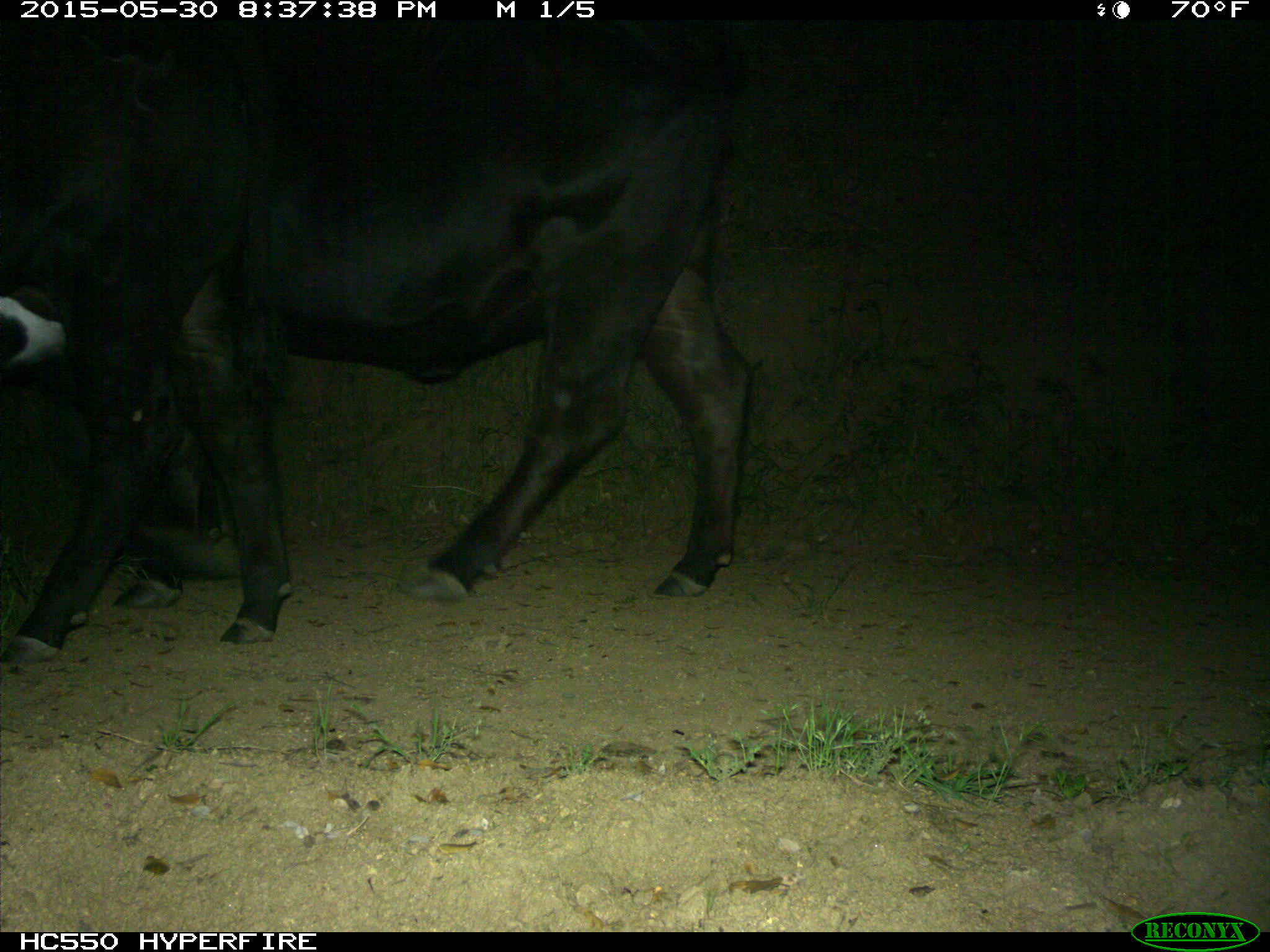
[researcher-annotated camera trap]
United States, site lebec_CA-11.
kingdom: Animalia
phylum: Chordata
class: Mammalia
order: Artiodactyla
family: Bovidae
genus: Bos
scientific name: Bos taurus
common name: domestic cow